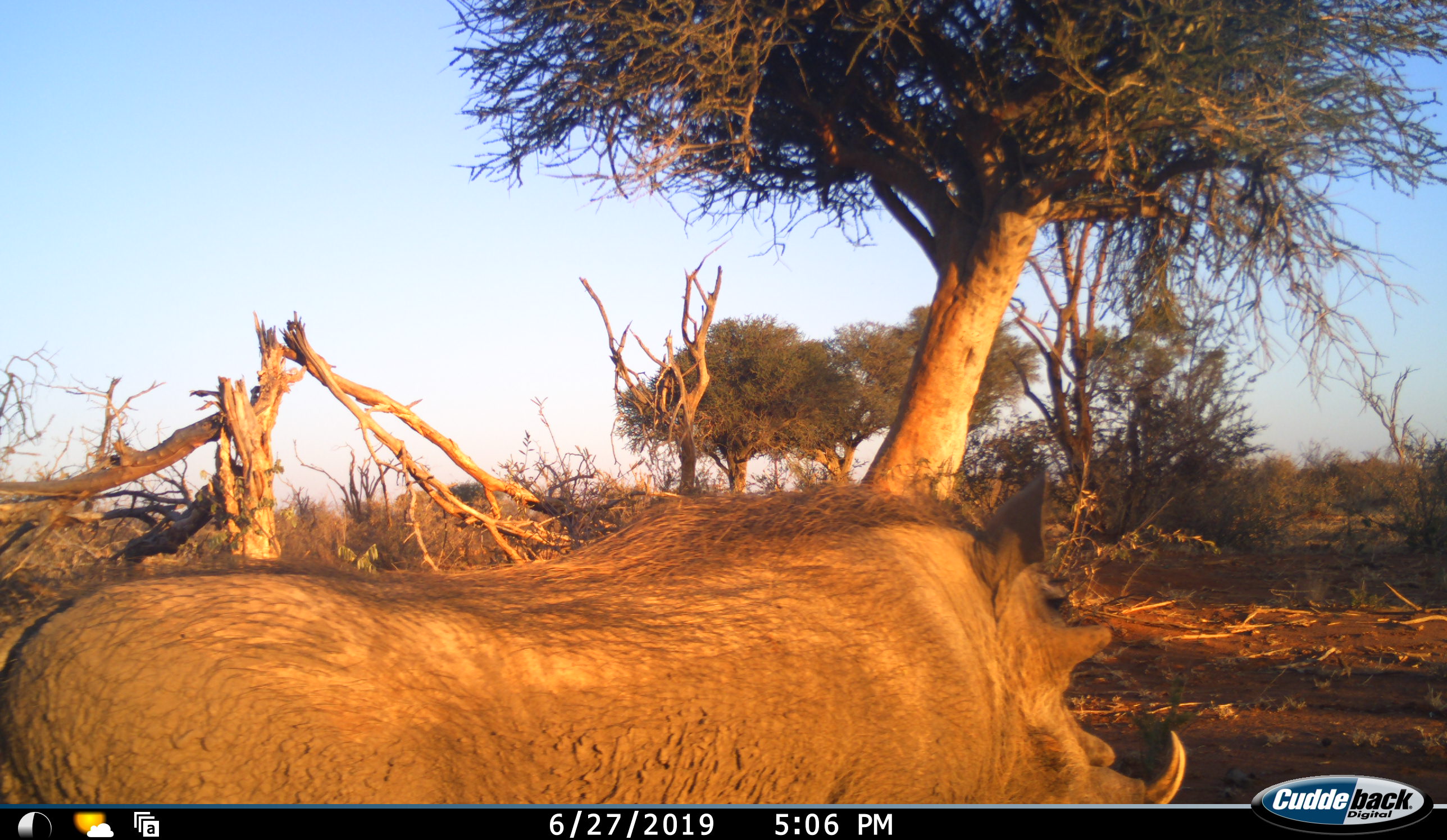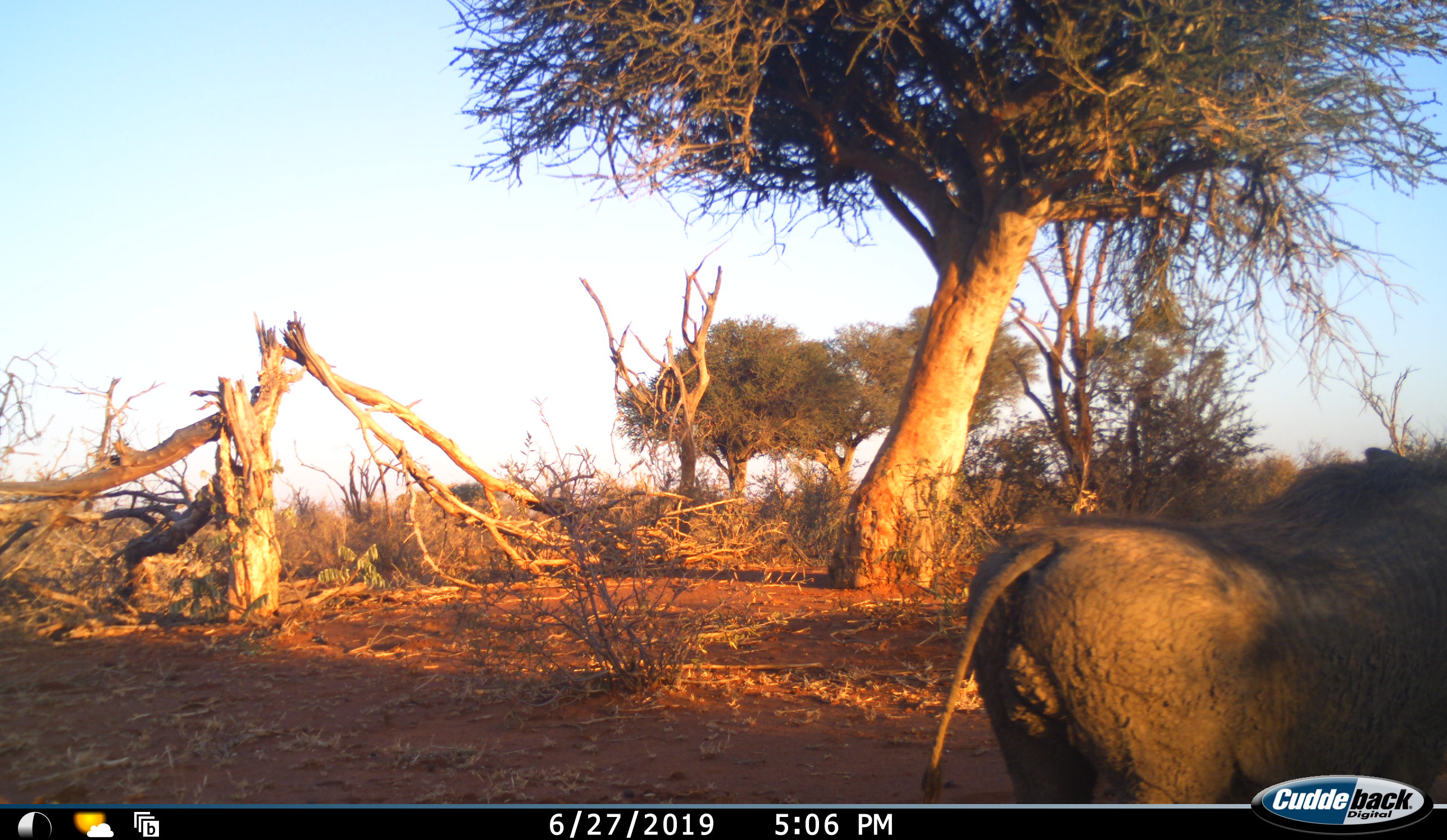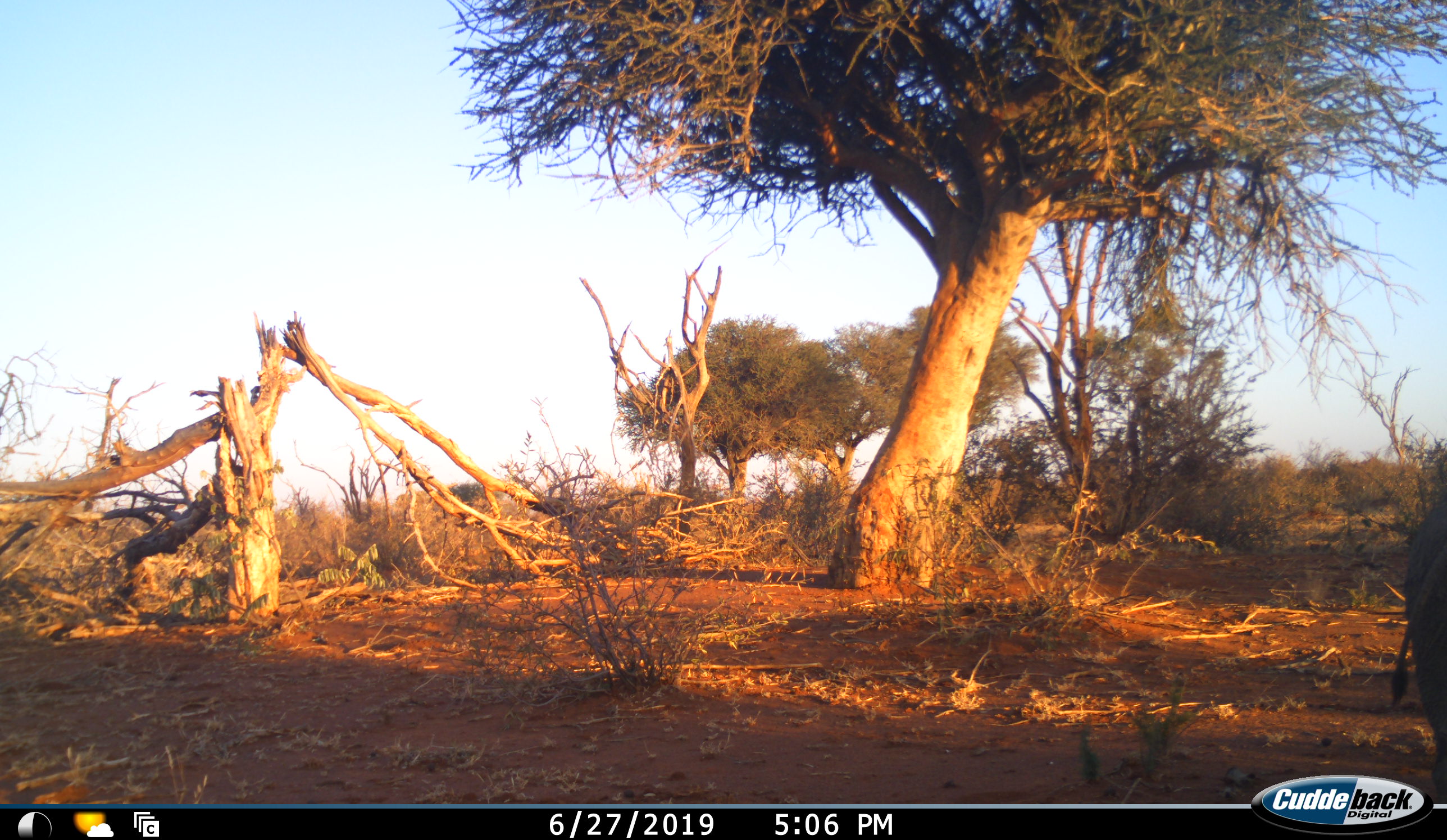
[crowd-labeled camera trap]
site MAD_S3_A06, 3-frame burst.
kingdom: Animalia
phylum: Chordata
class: Mammalia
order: Artiodactyla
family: Suidae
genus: Phacochoerus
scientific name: Phacochoerus africanus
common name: warthog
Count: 1.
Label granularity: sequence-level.